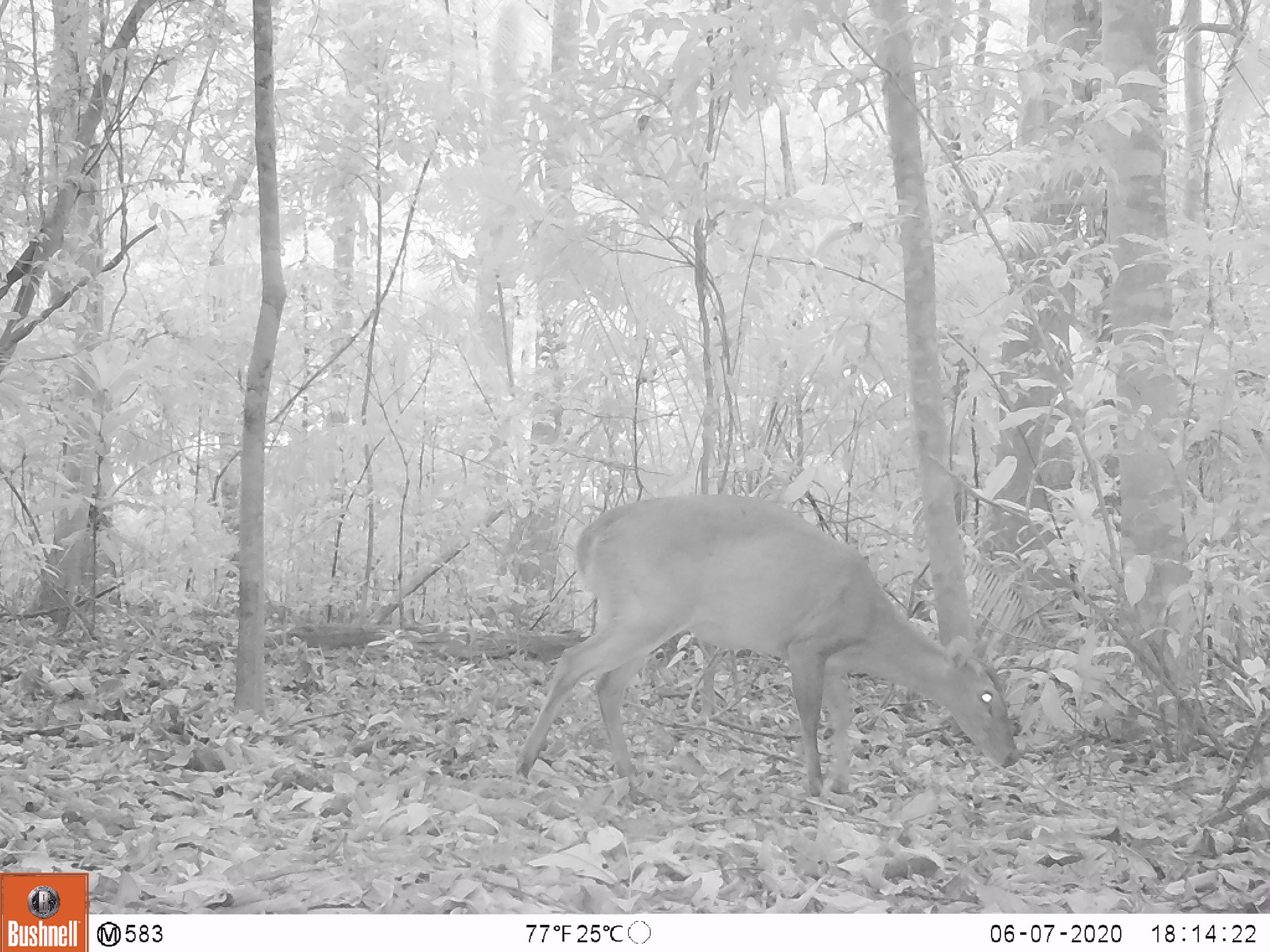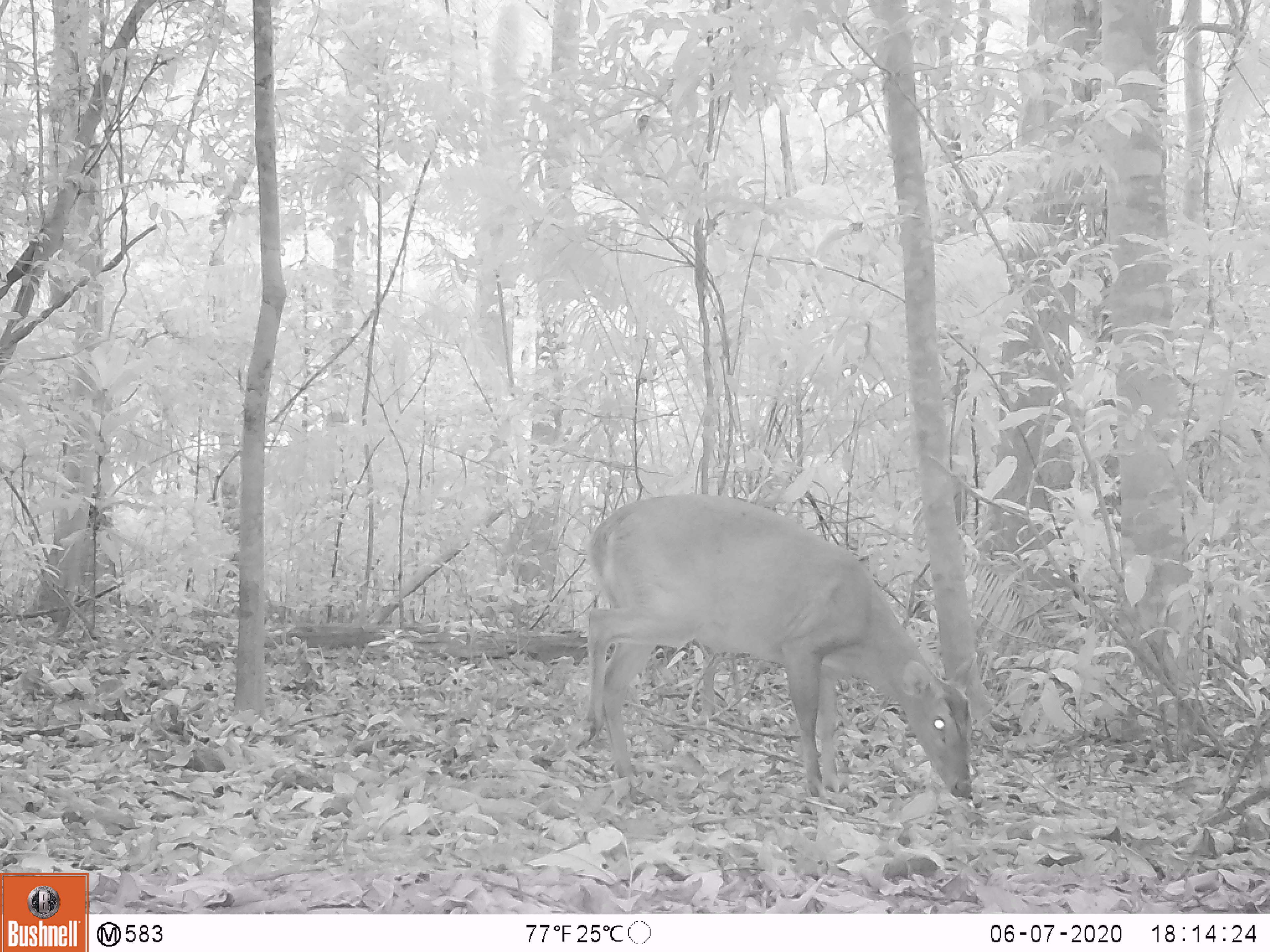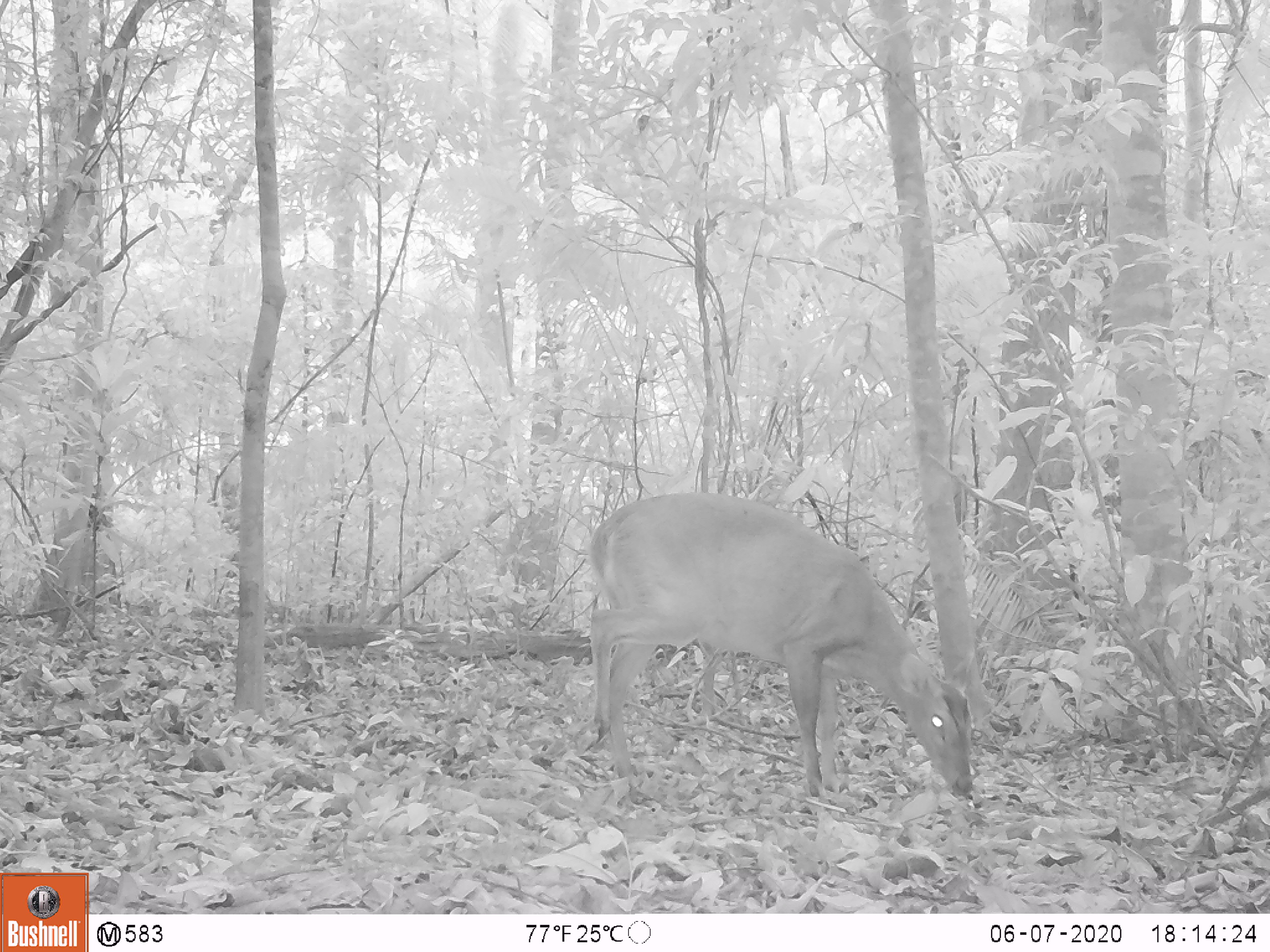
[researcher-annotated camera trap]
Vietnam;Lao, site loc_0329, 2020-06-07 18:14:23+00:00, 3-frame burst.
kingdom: Animalia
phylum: Chordata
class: Mammalia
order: Artiodactyla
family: Cervidae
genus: Muntiacus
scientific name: Muntiacus vuquangensis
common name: large-antlered muntjac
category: large antlered muntjac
Large antlered muntjac (large-antlered muntjac) (Muntiacus vuquangensis). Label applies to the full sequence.